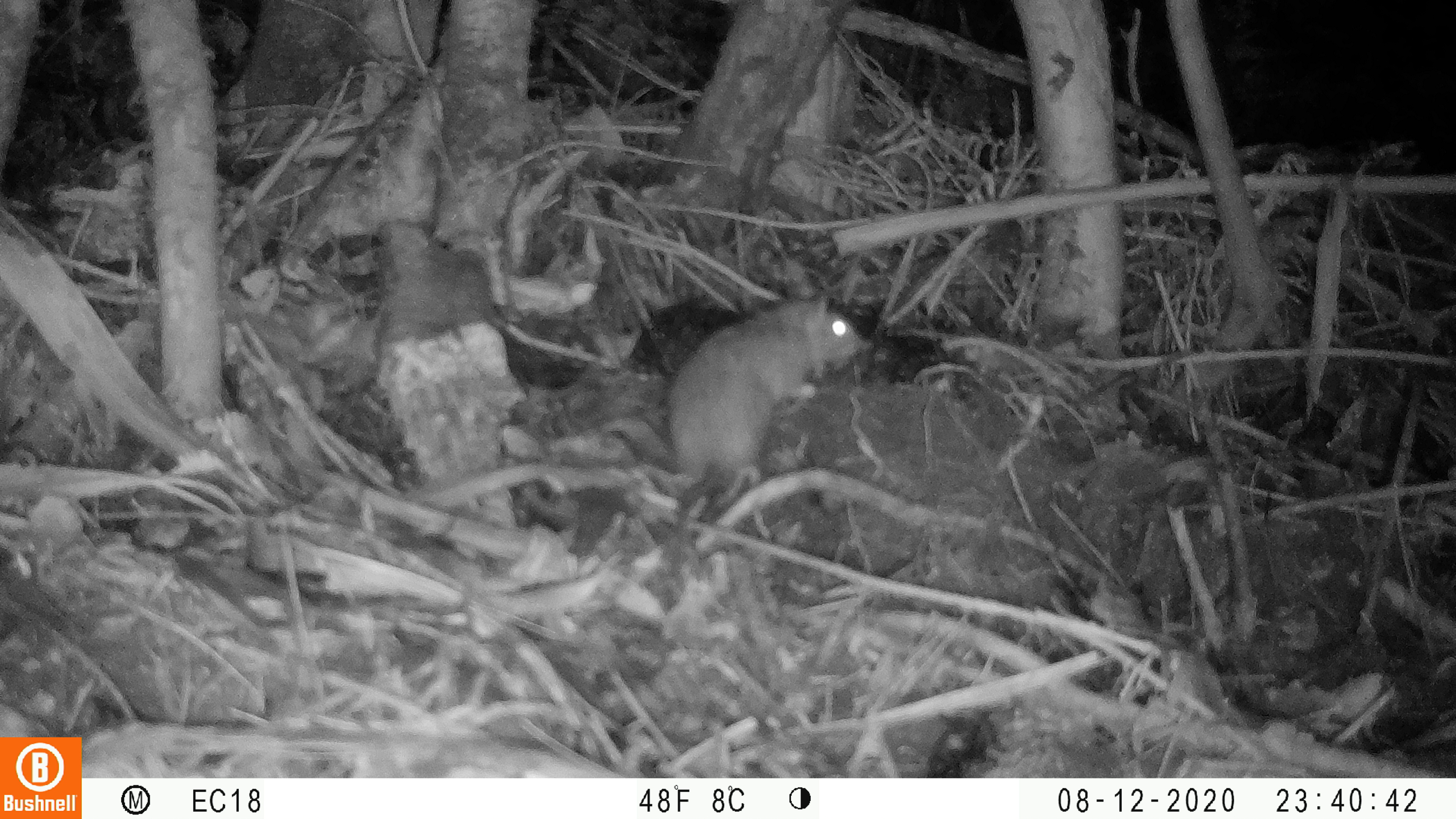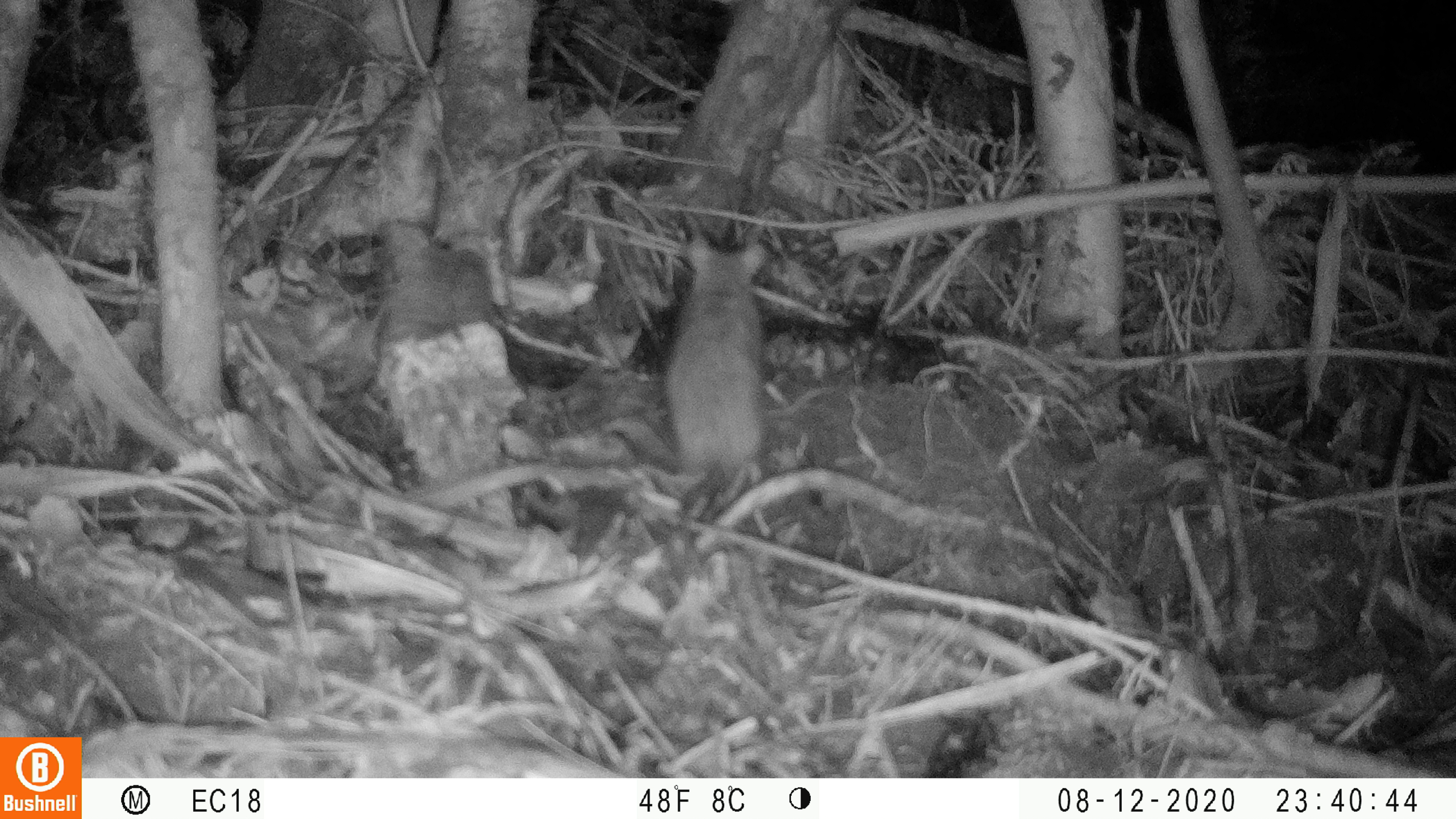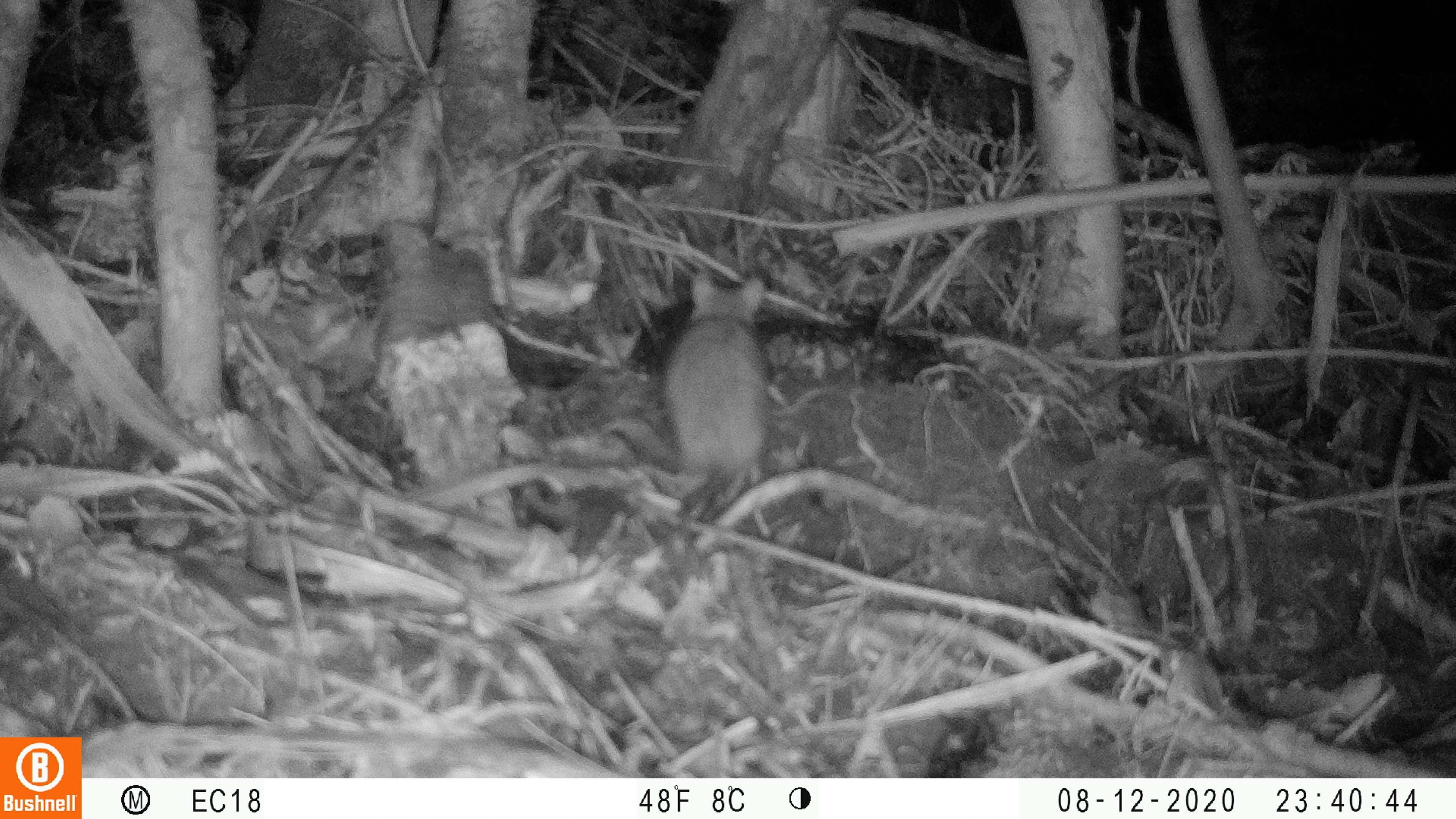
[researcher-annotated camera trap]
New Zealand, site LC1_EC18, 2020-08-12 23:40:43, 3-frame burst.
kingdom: Animalia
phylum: Chordata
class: Mammalia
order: Rodentia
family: Muridae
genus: Rattus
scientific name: Rattus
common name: rat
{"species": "rat (Rattus)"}